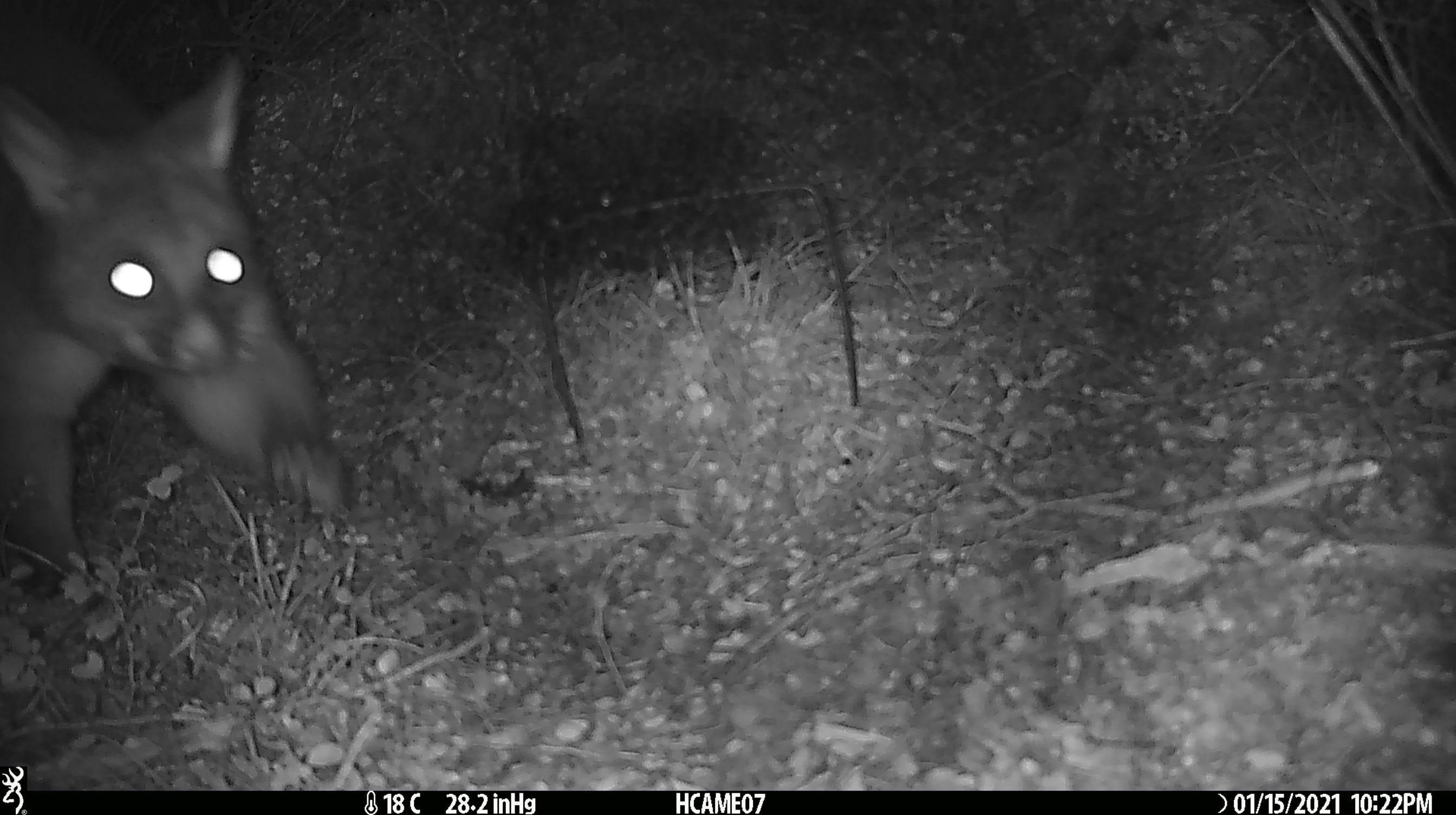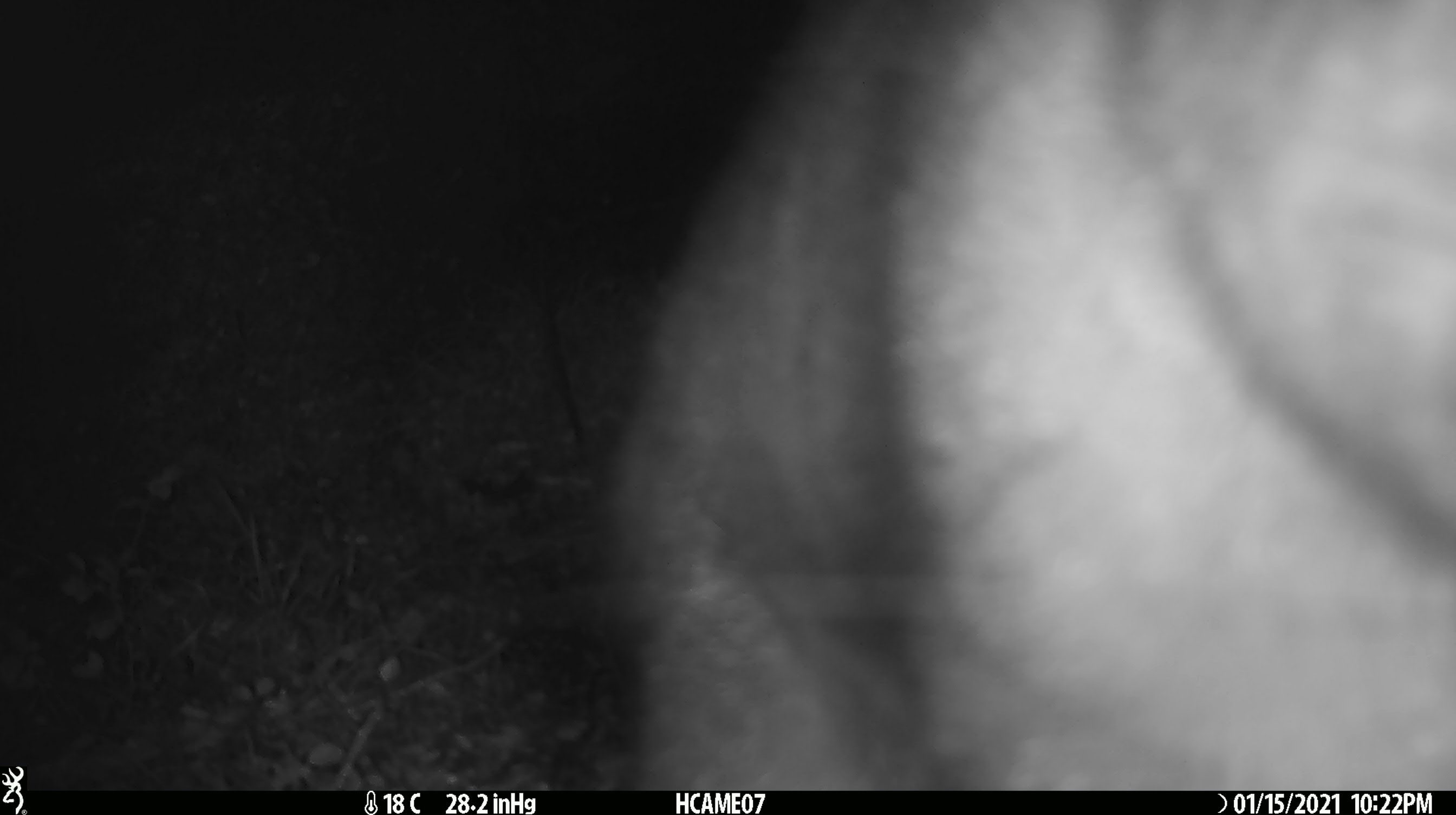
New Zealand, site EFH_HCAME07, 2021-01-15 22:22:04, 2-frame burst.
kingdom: Animalia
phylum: Chordata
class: Mammalia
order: Diprotodontia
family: Phalangeridae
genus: Trichosurus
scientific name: Trichosurus vulpecula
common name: common brushtail possum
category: possum